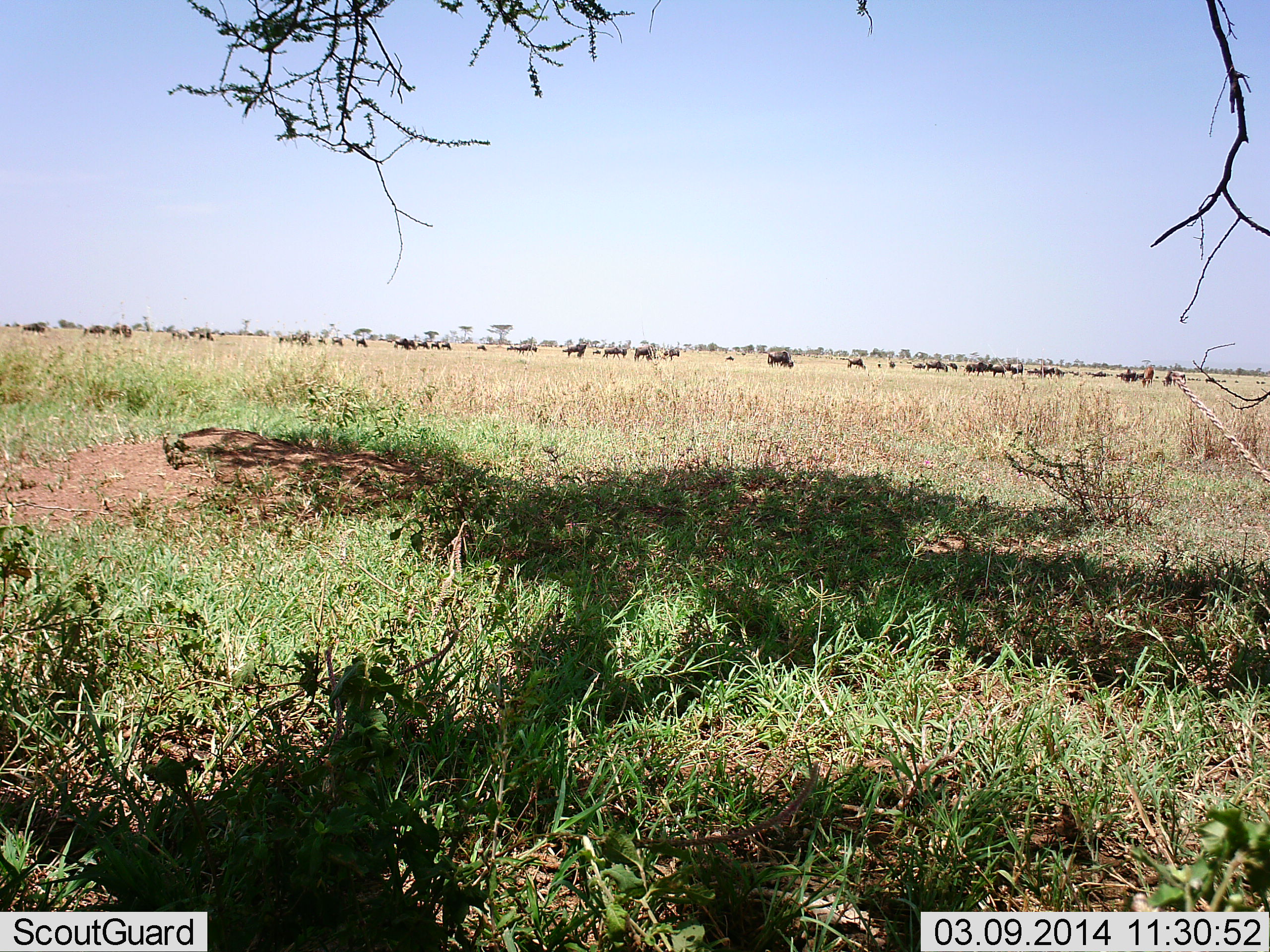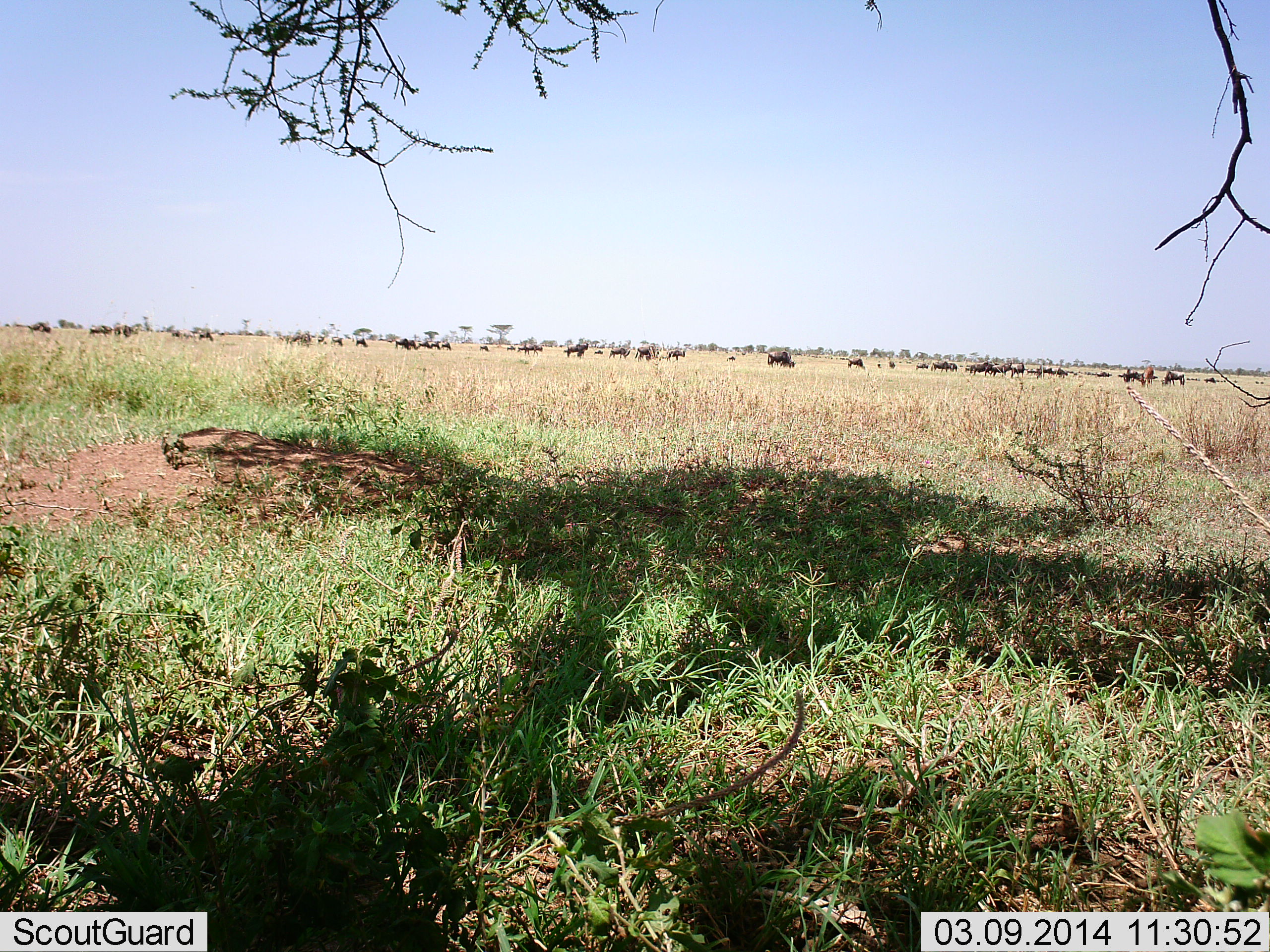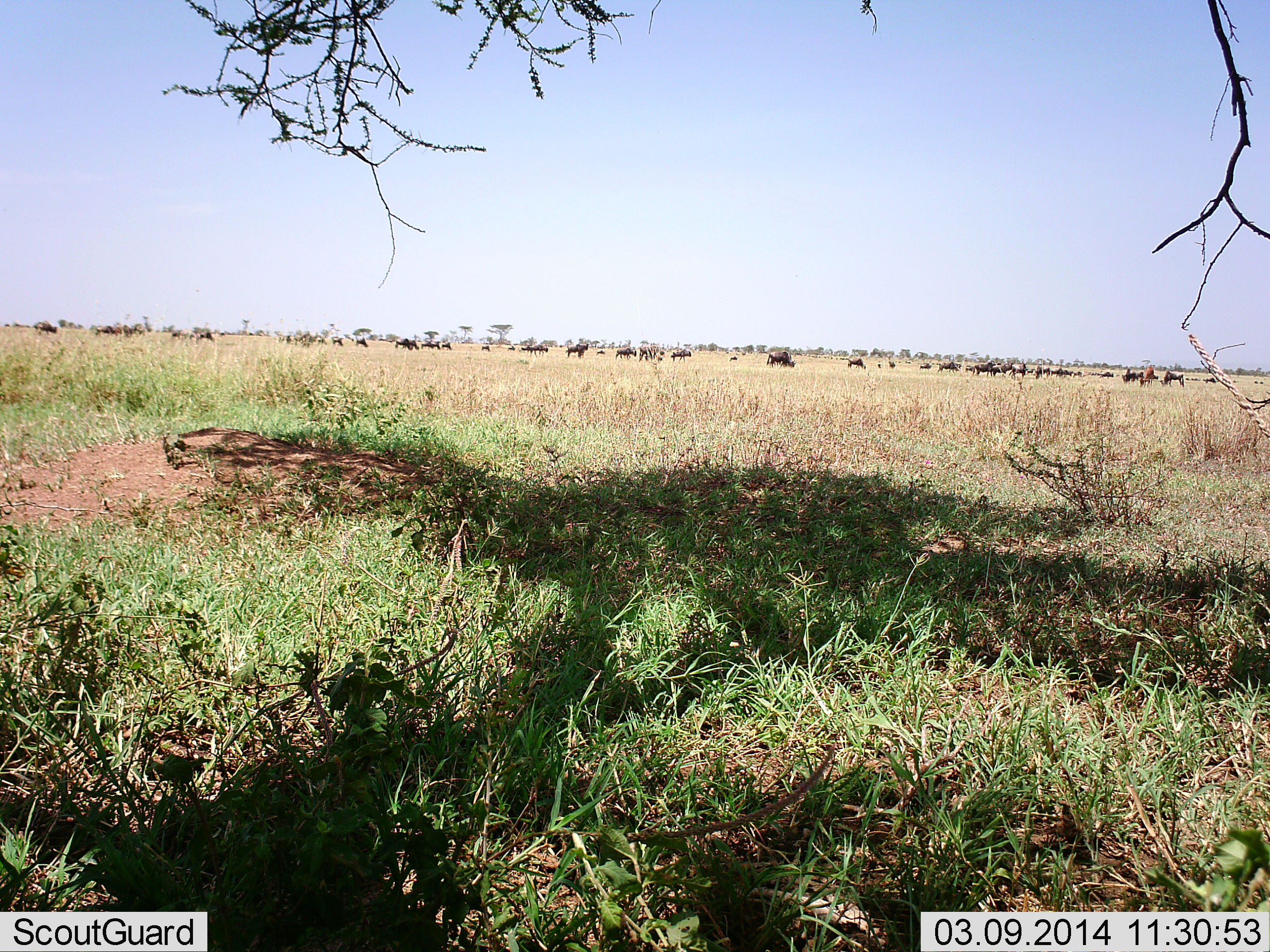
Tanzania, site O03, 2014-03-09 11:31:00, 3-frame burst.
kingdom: Animalia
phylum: Chordata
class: Mammalia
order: Artiodactyla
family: Bovidae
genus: Connochaetes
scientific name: Connochaetes taurinus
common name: blue wildebeest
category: wildebeest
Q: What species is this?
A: Wildebeest (blue wildebeest) (Connochaetes taurinus).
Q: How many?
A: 11-50.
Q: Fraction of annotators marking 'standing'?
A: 20%.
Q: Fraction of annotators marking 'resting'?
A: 0%.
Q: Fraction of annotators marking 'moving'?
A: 70%.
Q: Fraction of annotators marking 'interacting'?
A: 0%.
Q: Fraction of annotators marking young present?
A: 0%.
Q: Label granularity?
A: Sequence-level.